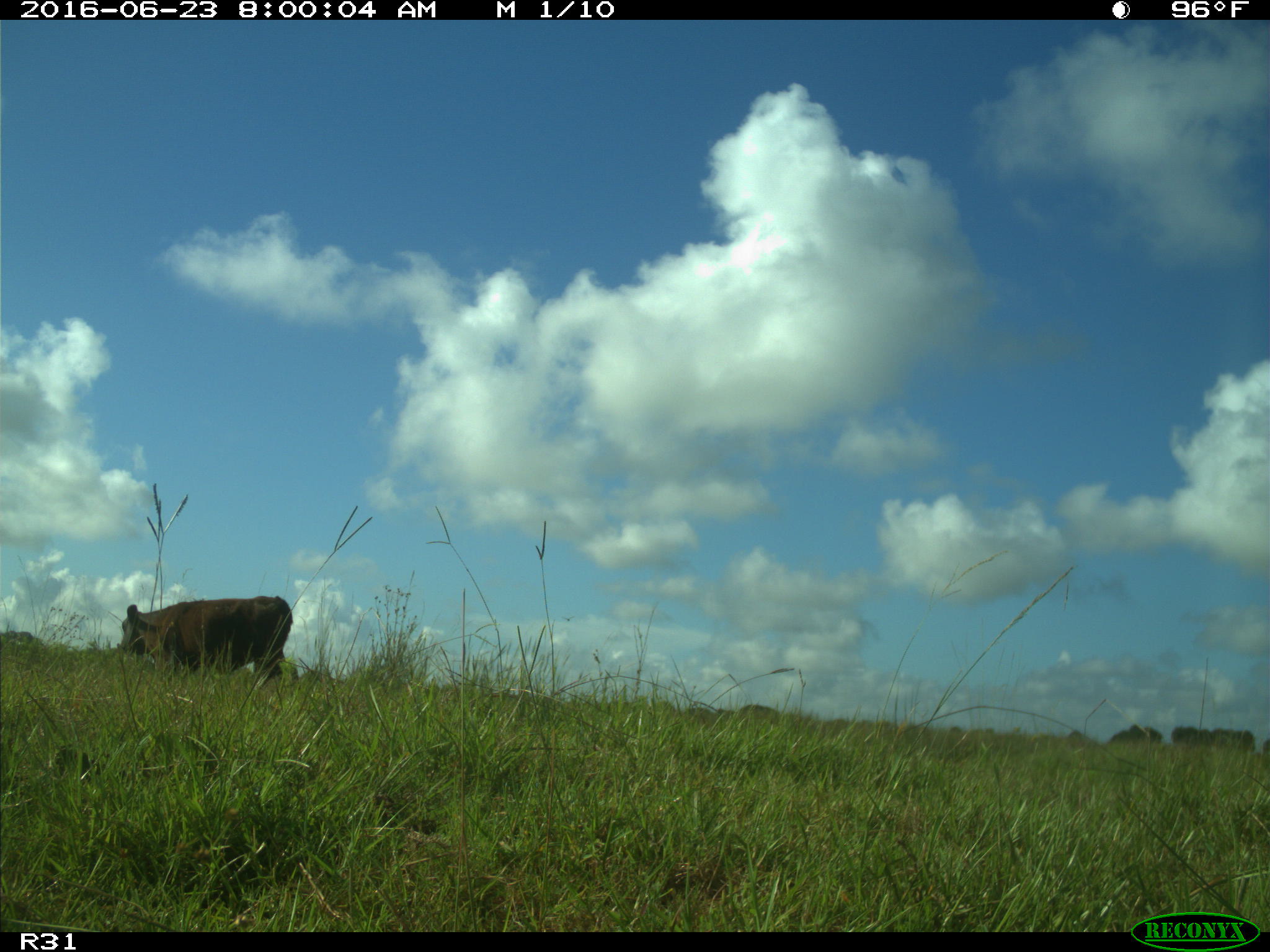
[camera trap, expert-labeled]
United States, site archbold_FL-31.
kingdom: Animalia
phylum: Chordata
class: Mammalia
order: Artiodactyla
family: Bovidae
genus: Bos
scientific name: Bos taurus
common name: domestic cow